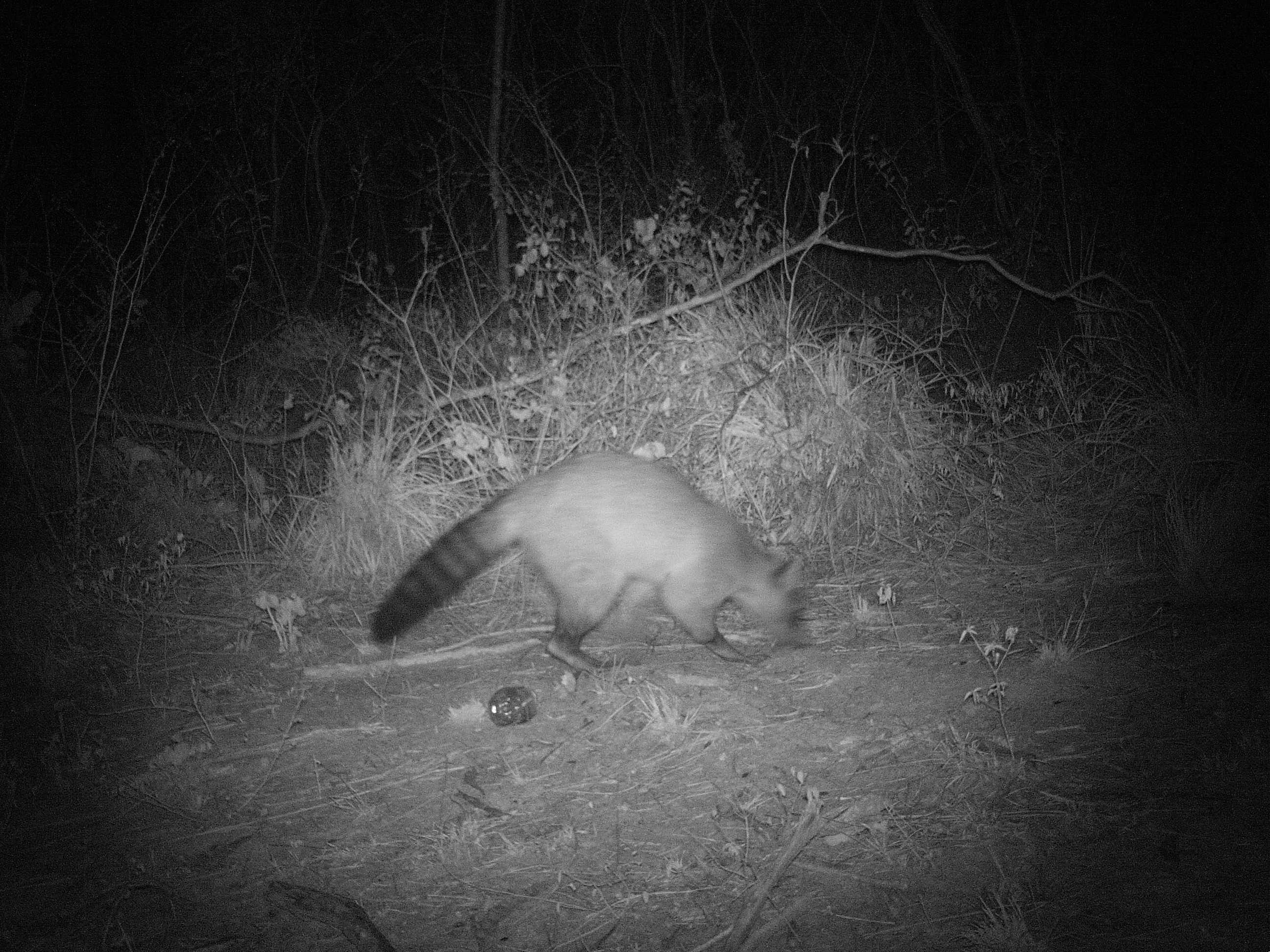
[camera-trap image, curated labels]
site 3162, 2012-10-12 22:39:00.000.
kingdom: Animalia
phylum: Chordata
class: Mammalia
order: Carnivora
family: Procyonidae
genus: Nasua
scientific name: Nasua nasua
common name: south american coati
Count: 1.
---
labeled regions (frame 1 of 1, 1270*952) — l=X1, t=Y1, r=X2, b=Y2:
nasua nasua: l=366, t=446, r=808, b=679